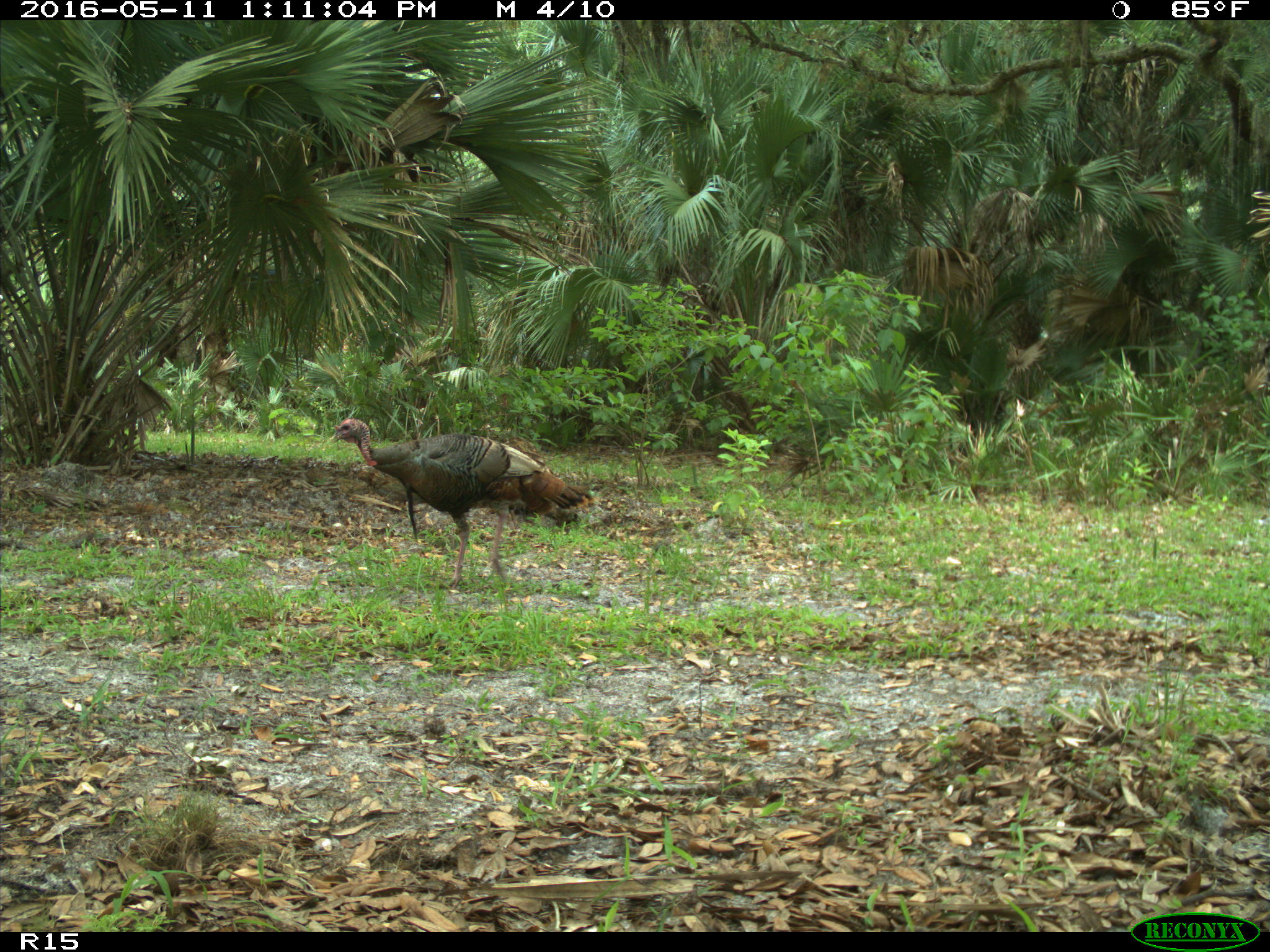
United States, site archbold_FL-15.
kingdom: Animalia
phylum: Chordata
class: Aves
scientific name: Aves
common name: birds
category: unidentified bird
Unidentified bird (birds) (Aves).